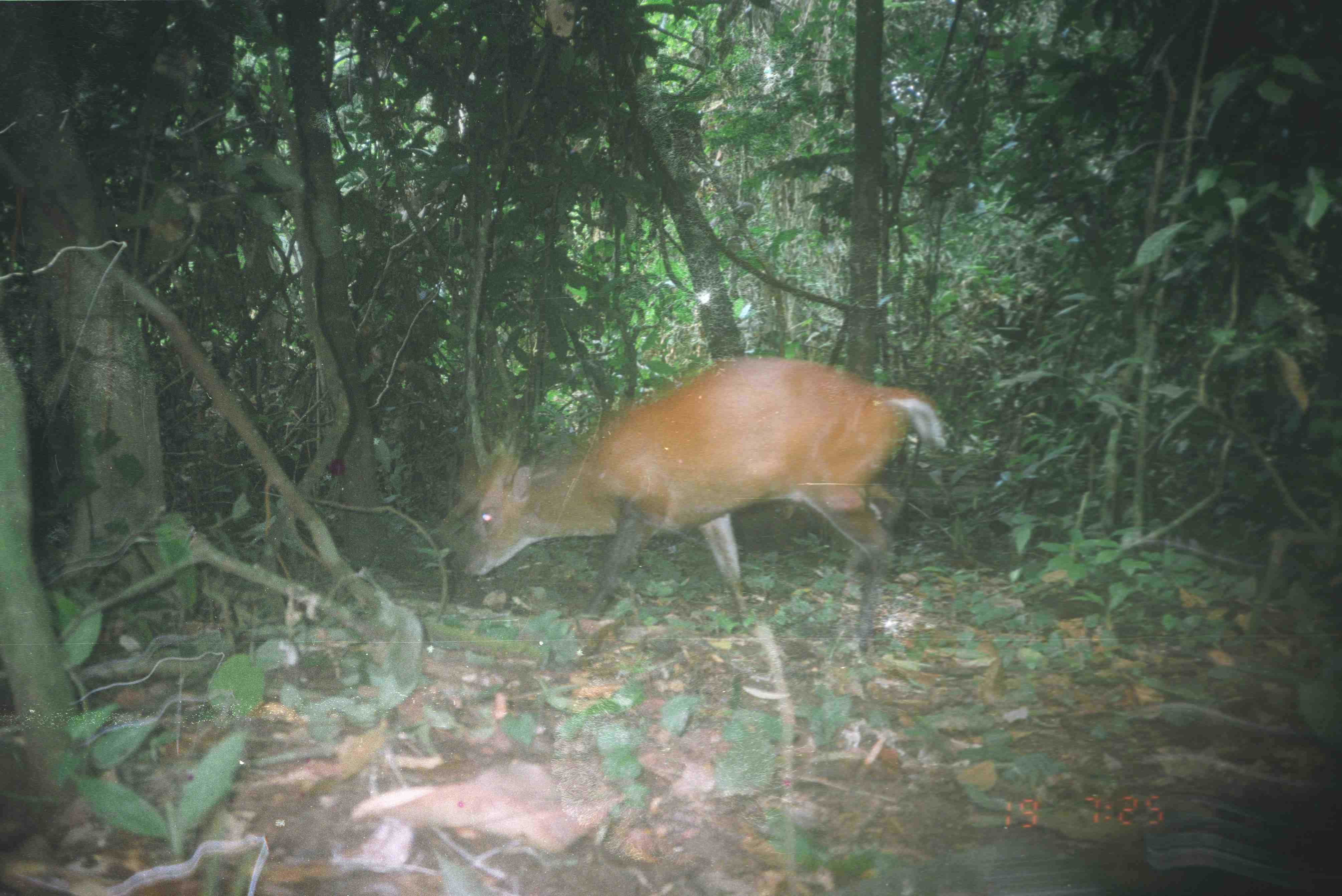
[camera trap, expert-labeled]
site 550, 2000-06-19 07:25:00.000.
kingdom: Animalia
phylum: Chordata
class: Mammalia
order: Artiodactyla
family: Cervidae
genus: Muntiacus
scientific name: Muntiacus muntjak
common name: southern red muntjac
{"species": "Muntiacus muntjak (southern red muntjac)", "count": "1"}